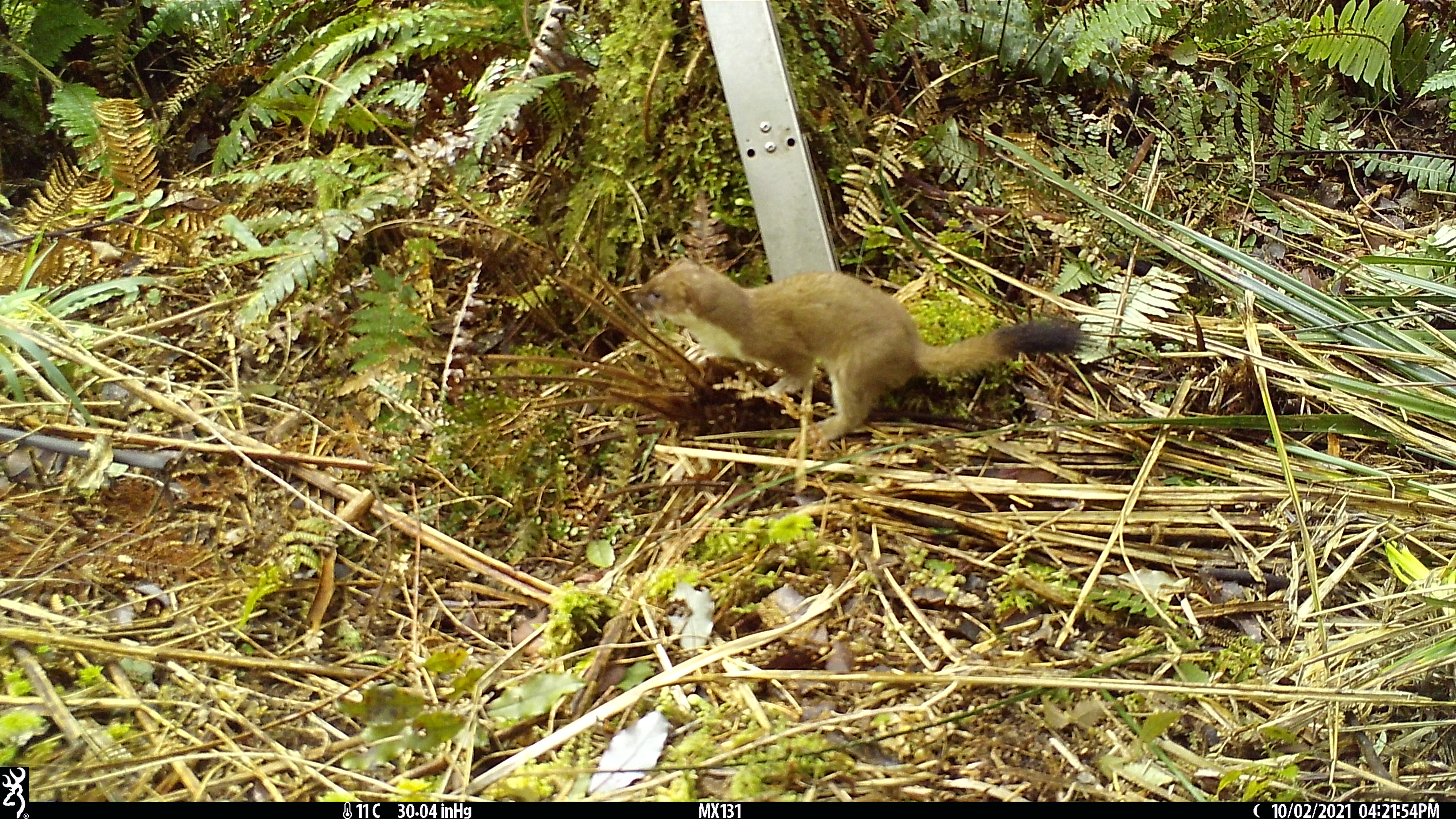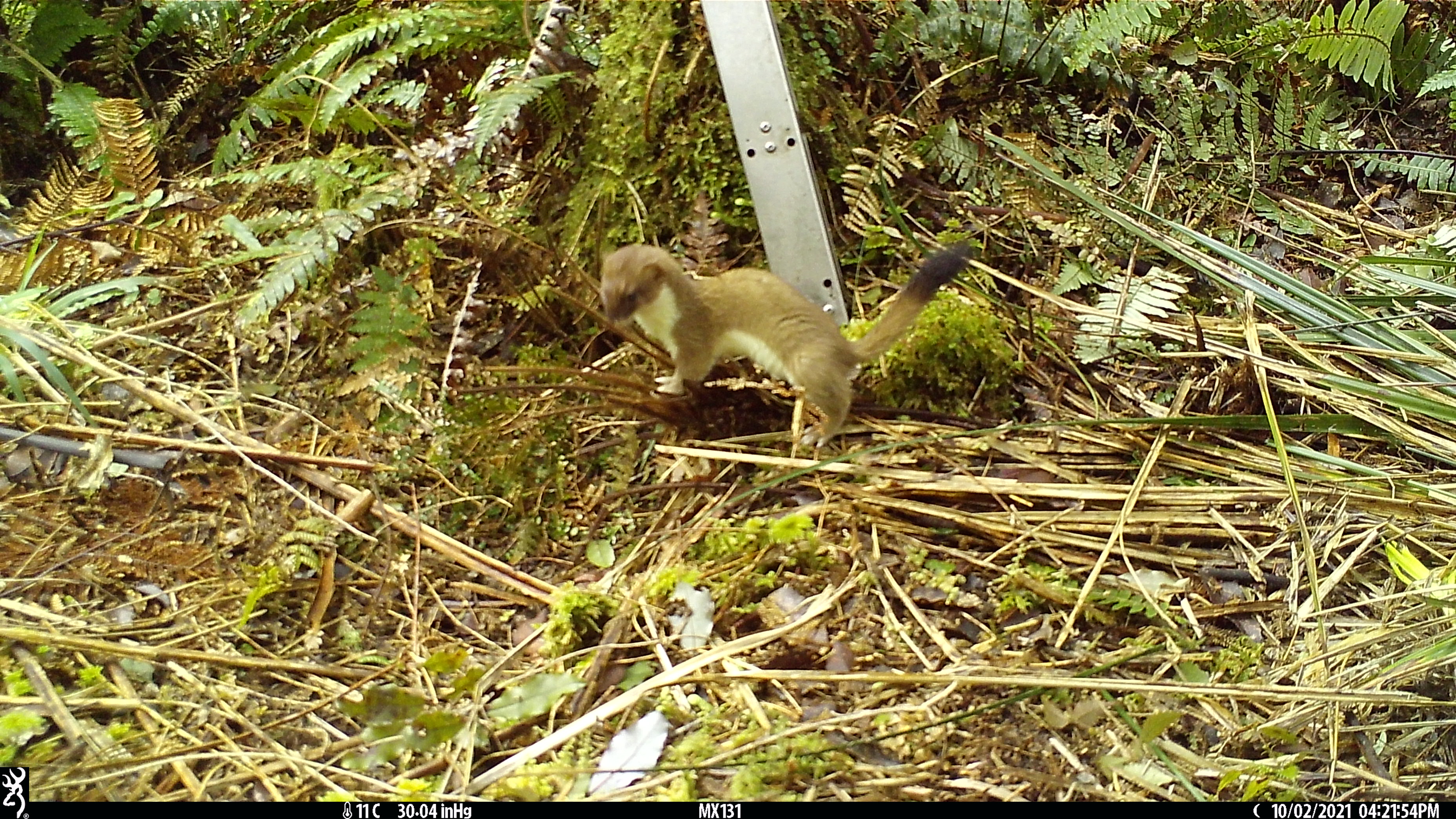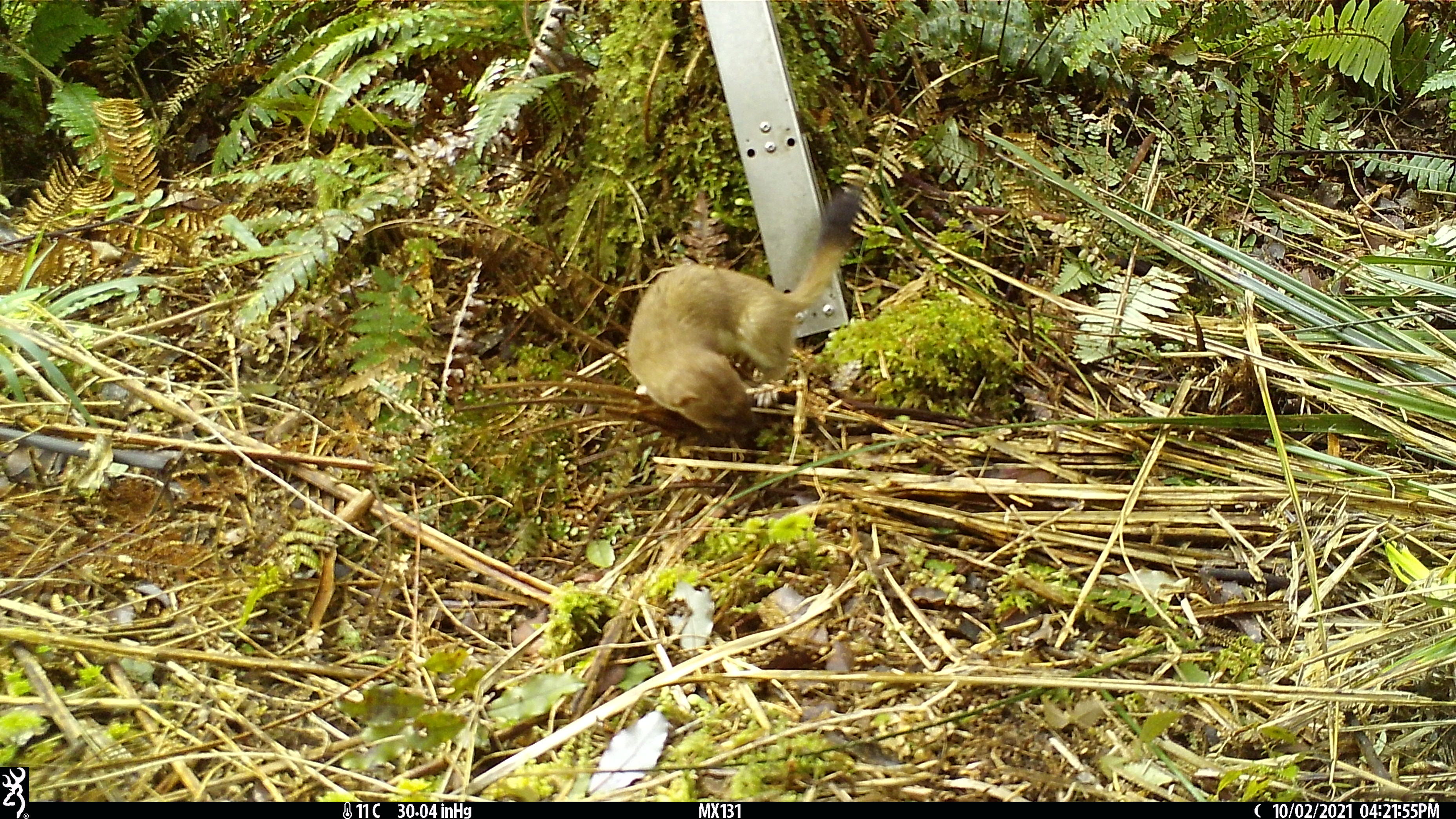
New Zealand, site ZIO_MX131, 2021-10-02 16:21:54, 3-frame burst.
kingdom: Animalia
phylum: Chordata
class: Mammalia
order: Carnivora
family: Mustelidae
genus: Mustela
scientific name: Mustela erminea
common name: stoat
Stoat (Mustela erminea).